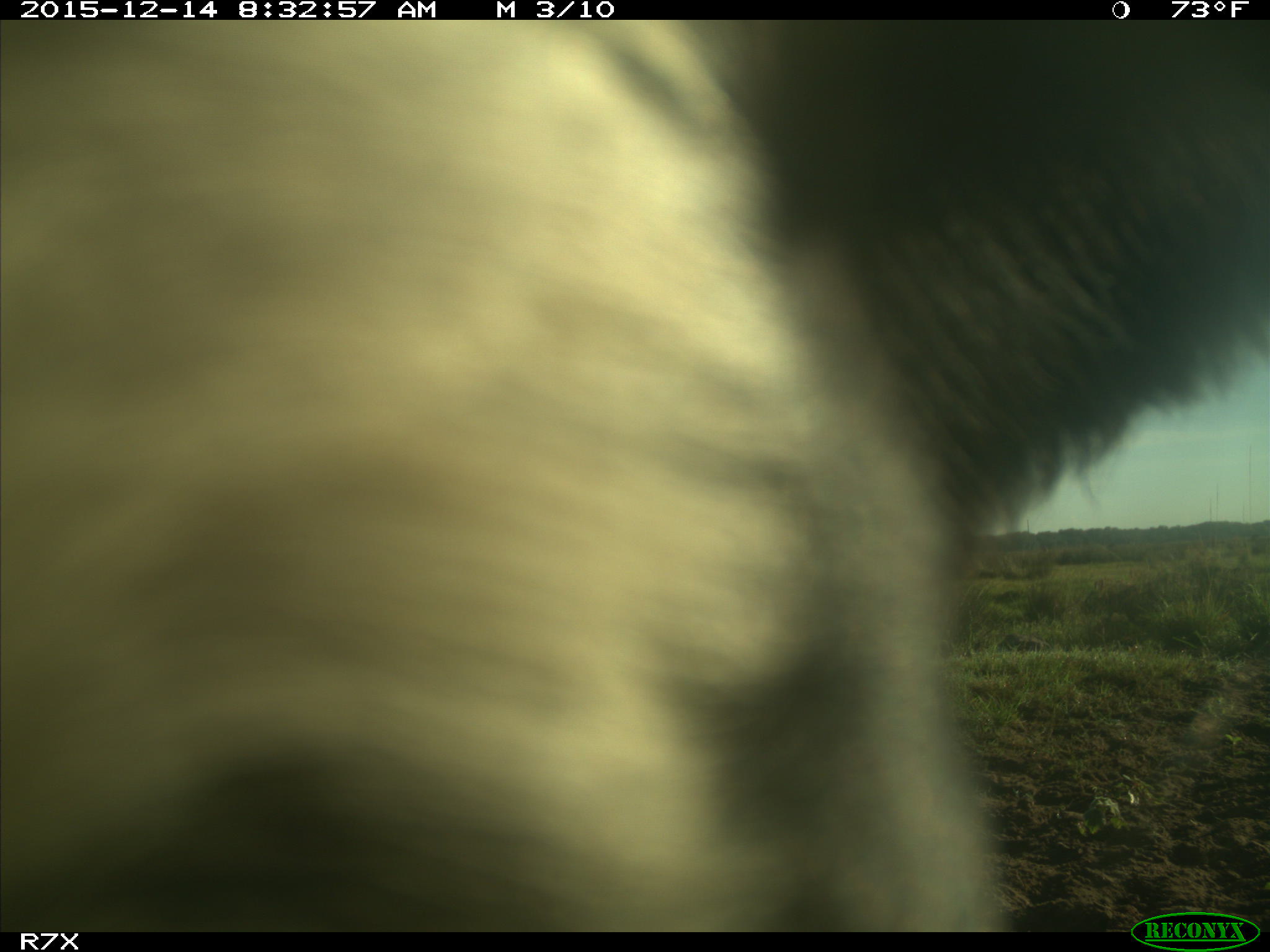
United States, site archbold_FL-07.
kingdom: Animalia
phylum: Chordata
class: Mammalia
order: Artiodactyla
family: Bovidae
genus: Bos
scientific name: Bos taurus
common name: domestic cow